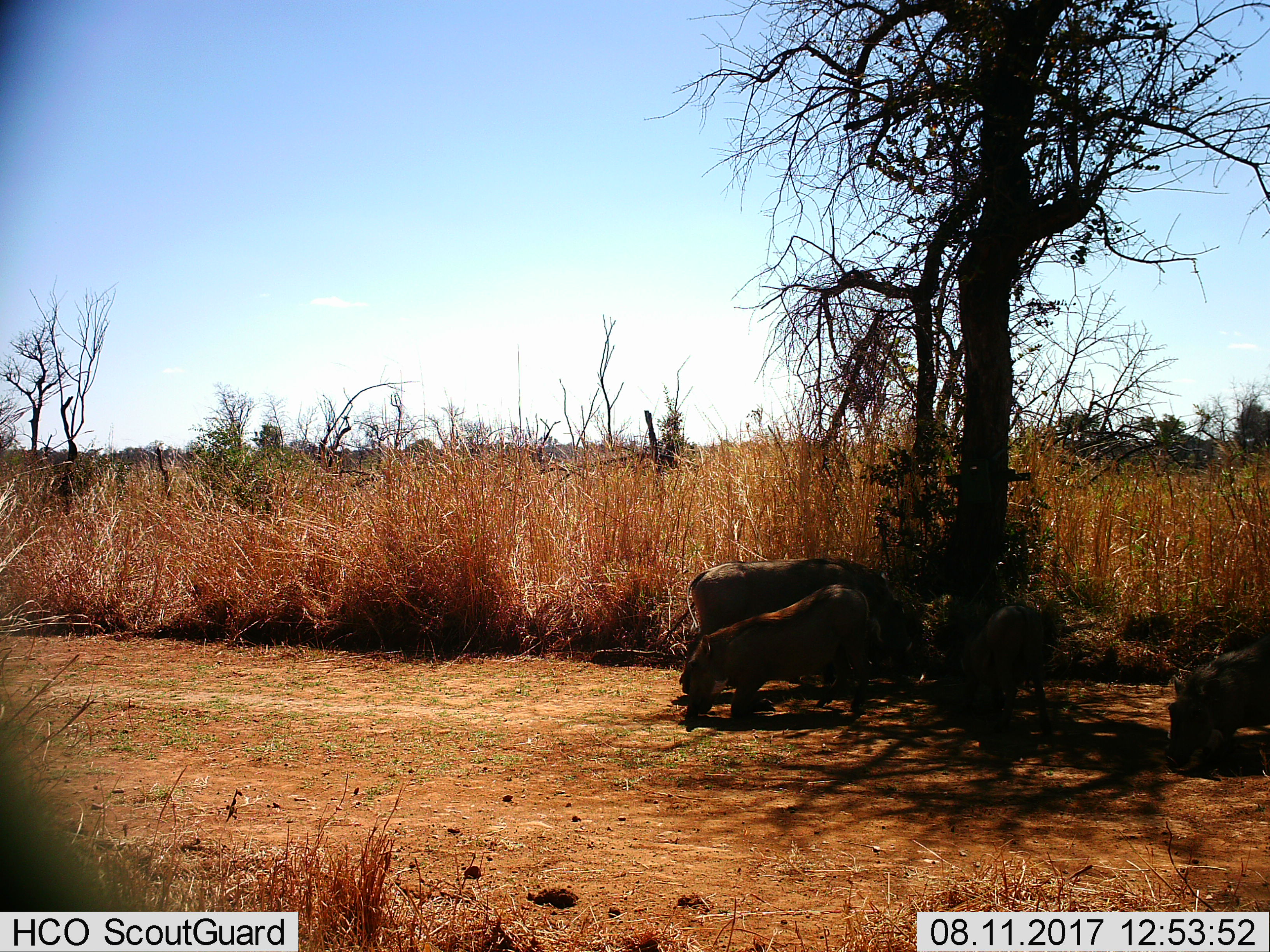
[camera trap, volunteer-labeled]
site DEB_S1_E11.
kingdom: Animalia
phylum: Chordata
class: Mammalia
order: Artiodactyla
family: Suidae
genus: Phacochoerus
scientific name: Phacochoerus africanus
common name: warthog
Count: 4.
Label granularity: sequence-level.